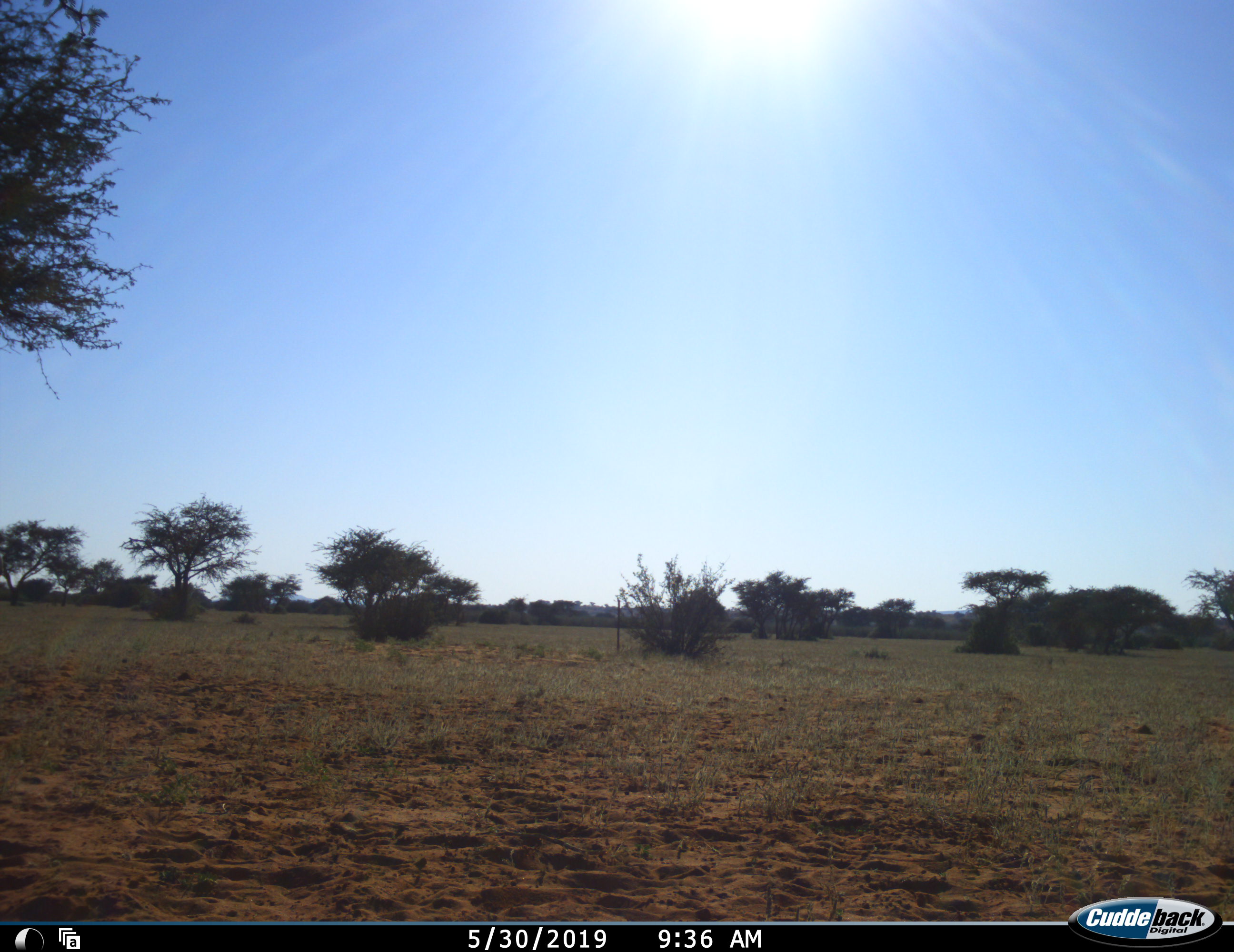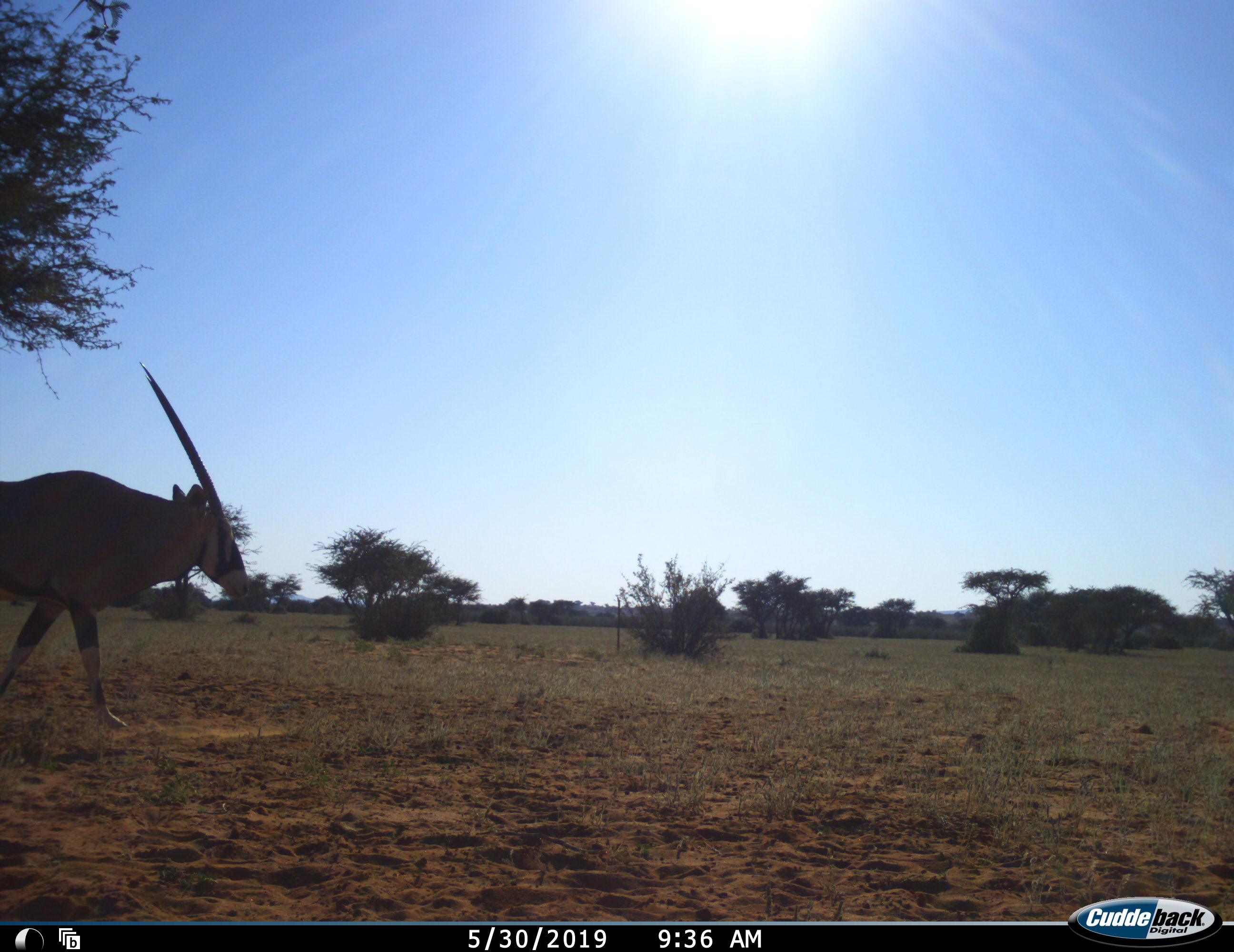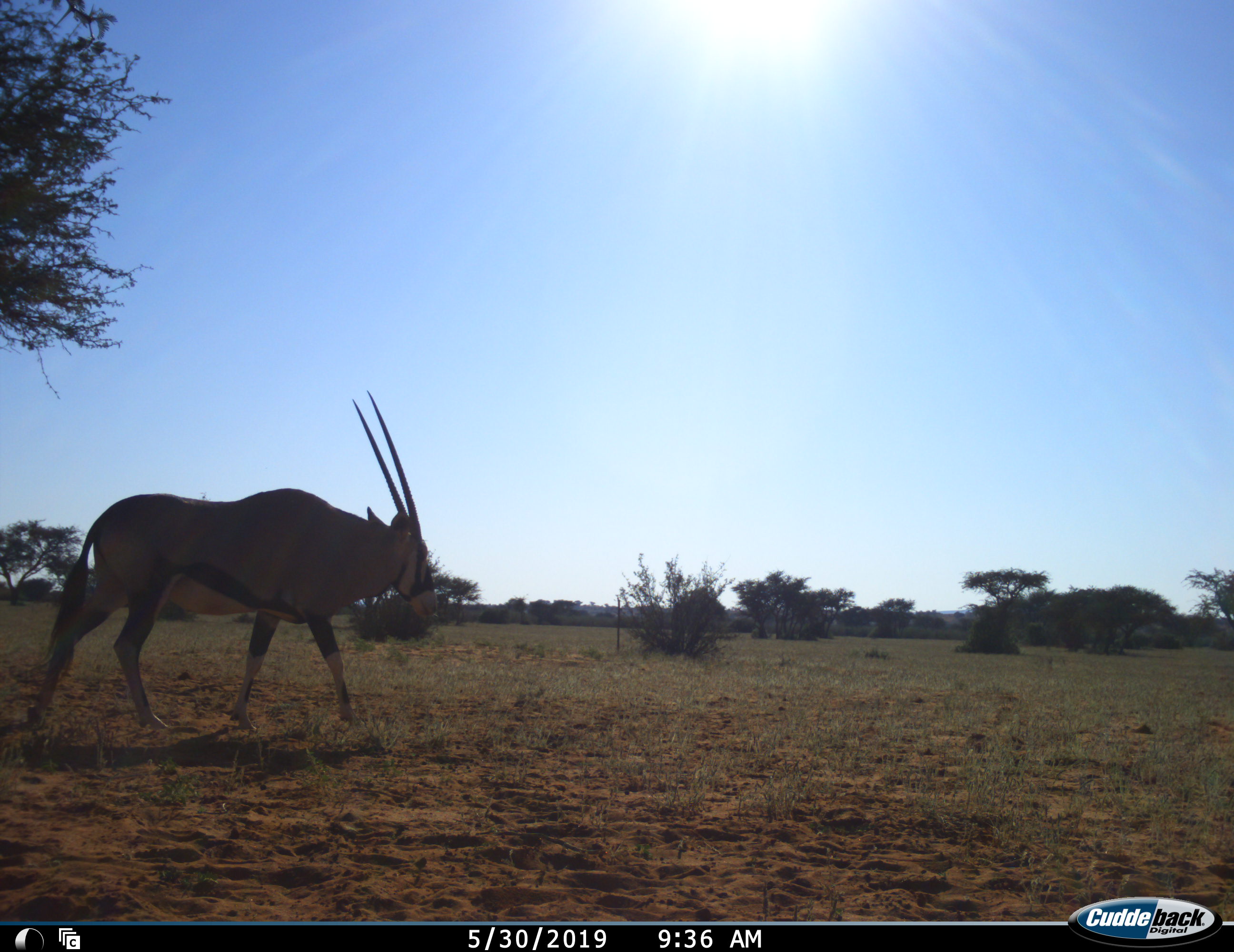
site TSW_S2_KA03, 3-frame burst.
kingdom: Animalia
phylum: Chordata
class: Mammalia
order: Artiodactyla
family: Bovidae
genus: Oryx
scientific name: Oryx gazella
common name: gemsbok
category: oryx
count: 1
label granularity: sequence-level